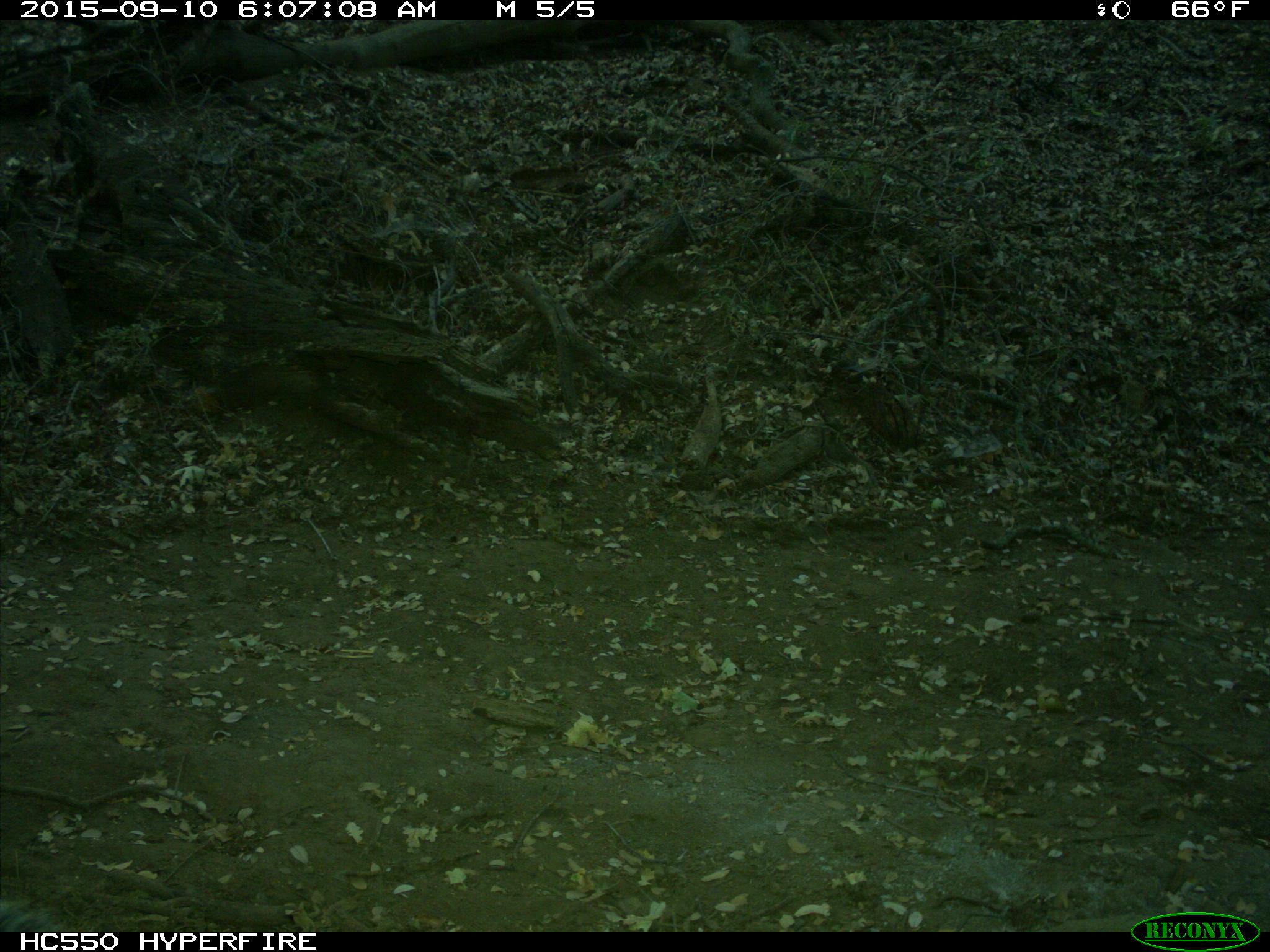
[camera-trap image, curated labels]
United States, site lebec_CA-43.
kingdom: Animalia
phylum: Chordata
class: Mammalia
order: Rodentia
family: Sciuridae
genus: Sciurus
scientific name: Sciurus carolinensis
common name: eastern gray squirrel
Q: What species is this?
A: Sciurus carolinensis (eastern gray squirrel).